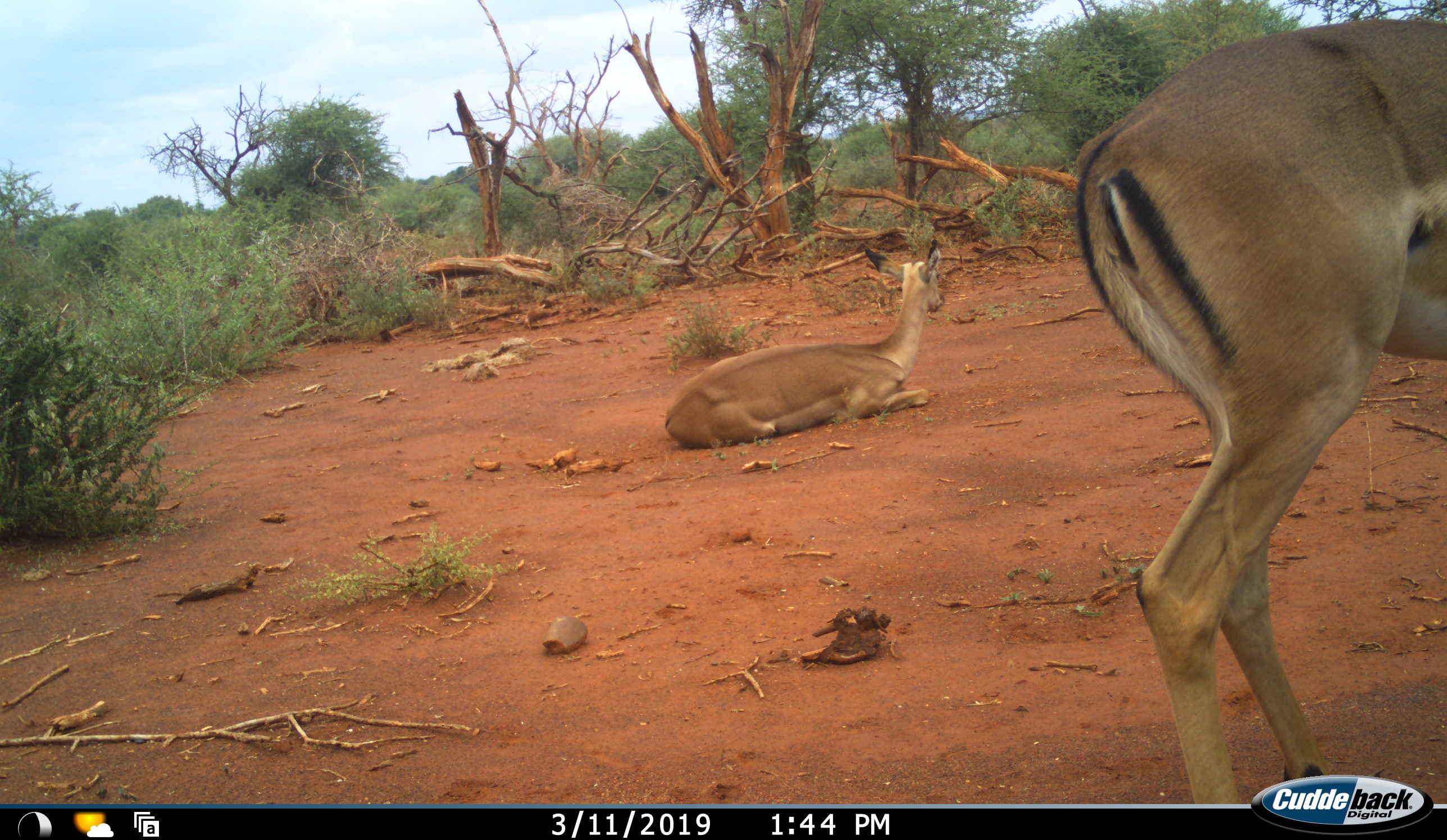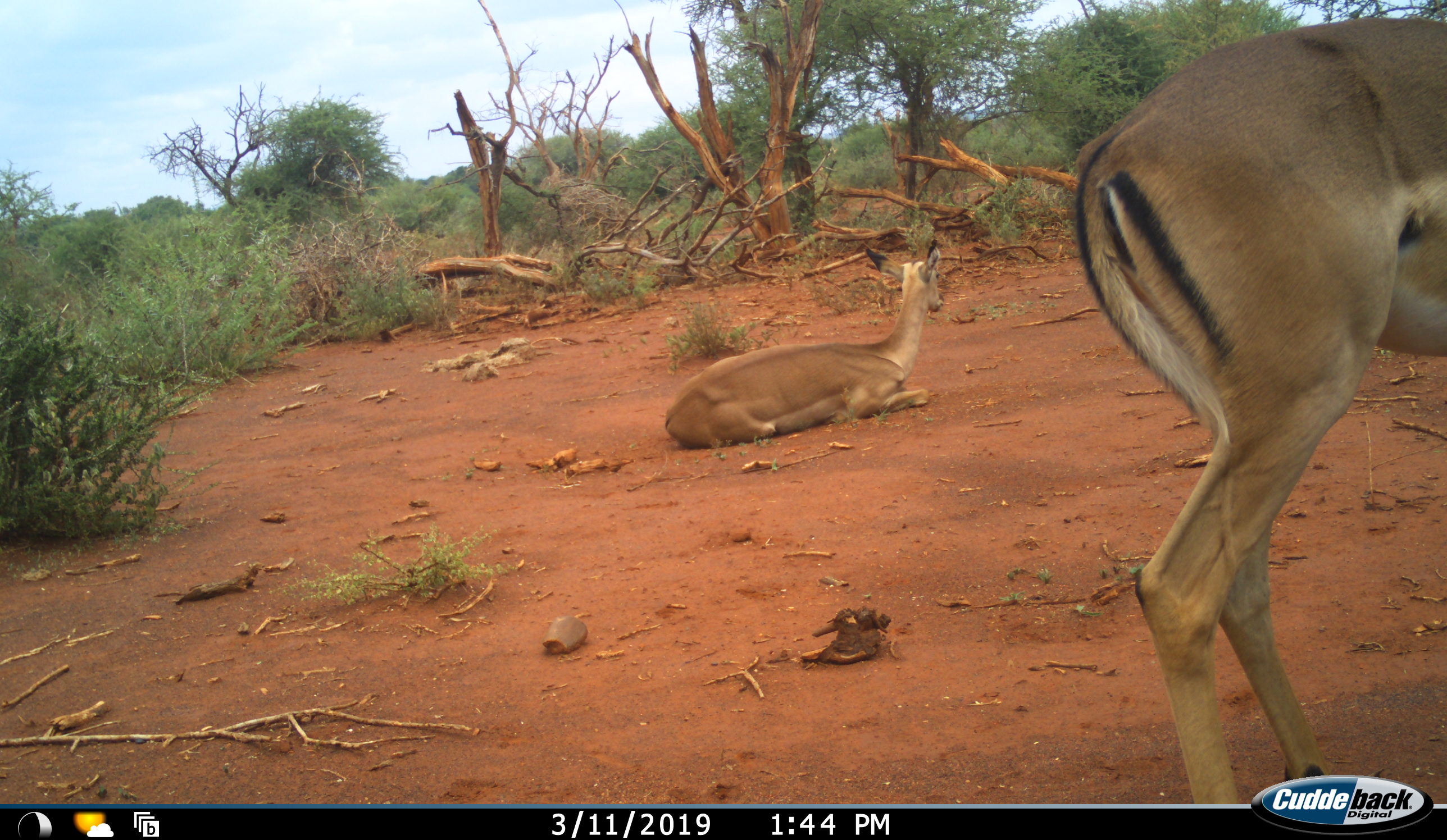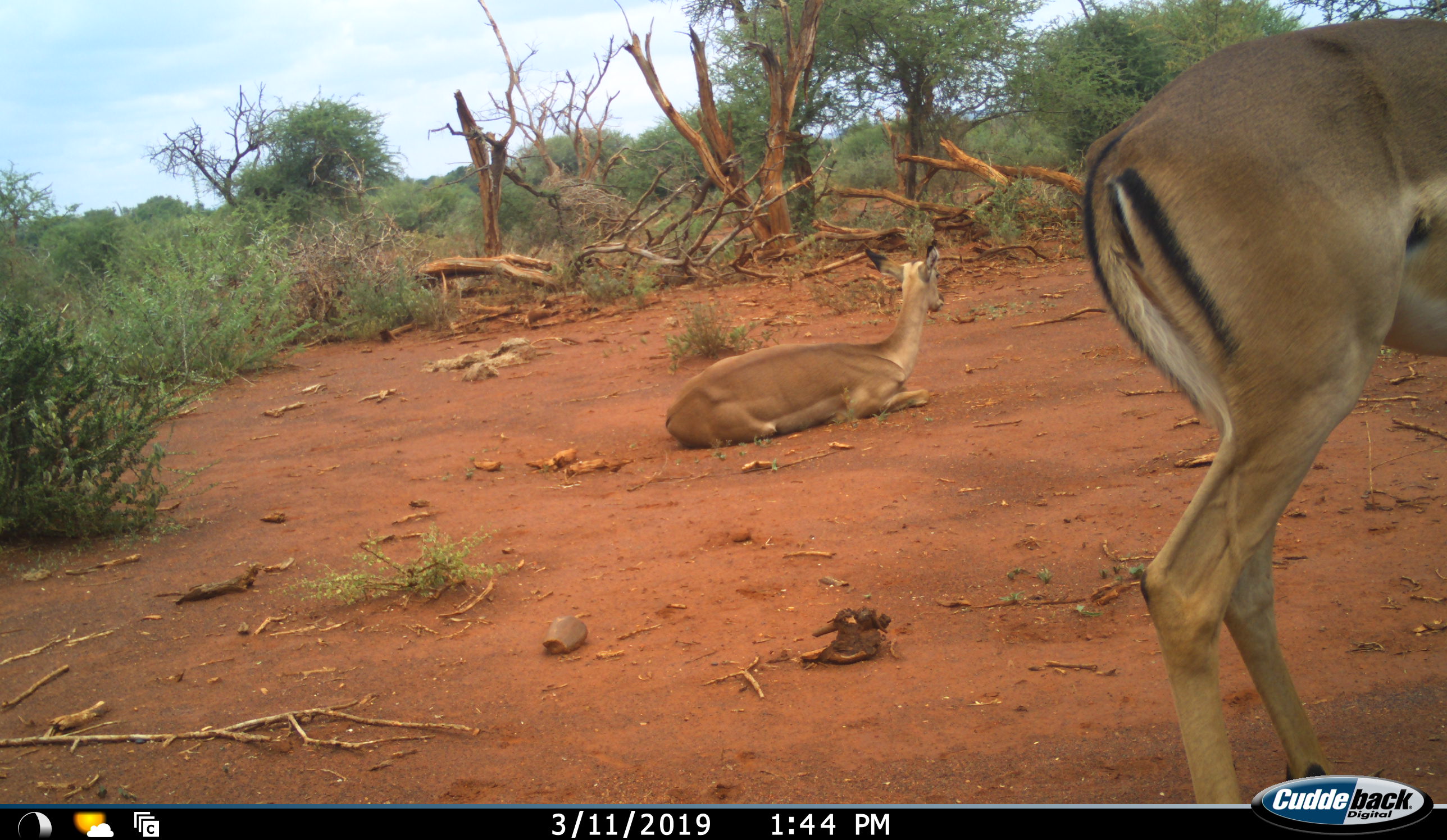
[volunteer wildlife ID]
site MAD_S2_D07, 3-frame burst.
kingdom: Animalia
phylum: Chordata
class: Mammalia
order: Artiodactyla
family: Bovidae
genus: Aepyceros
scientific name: Aepyceros melampus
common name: impala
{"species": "impala (Aepyceros melampus)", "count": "2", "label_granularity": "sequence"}